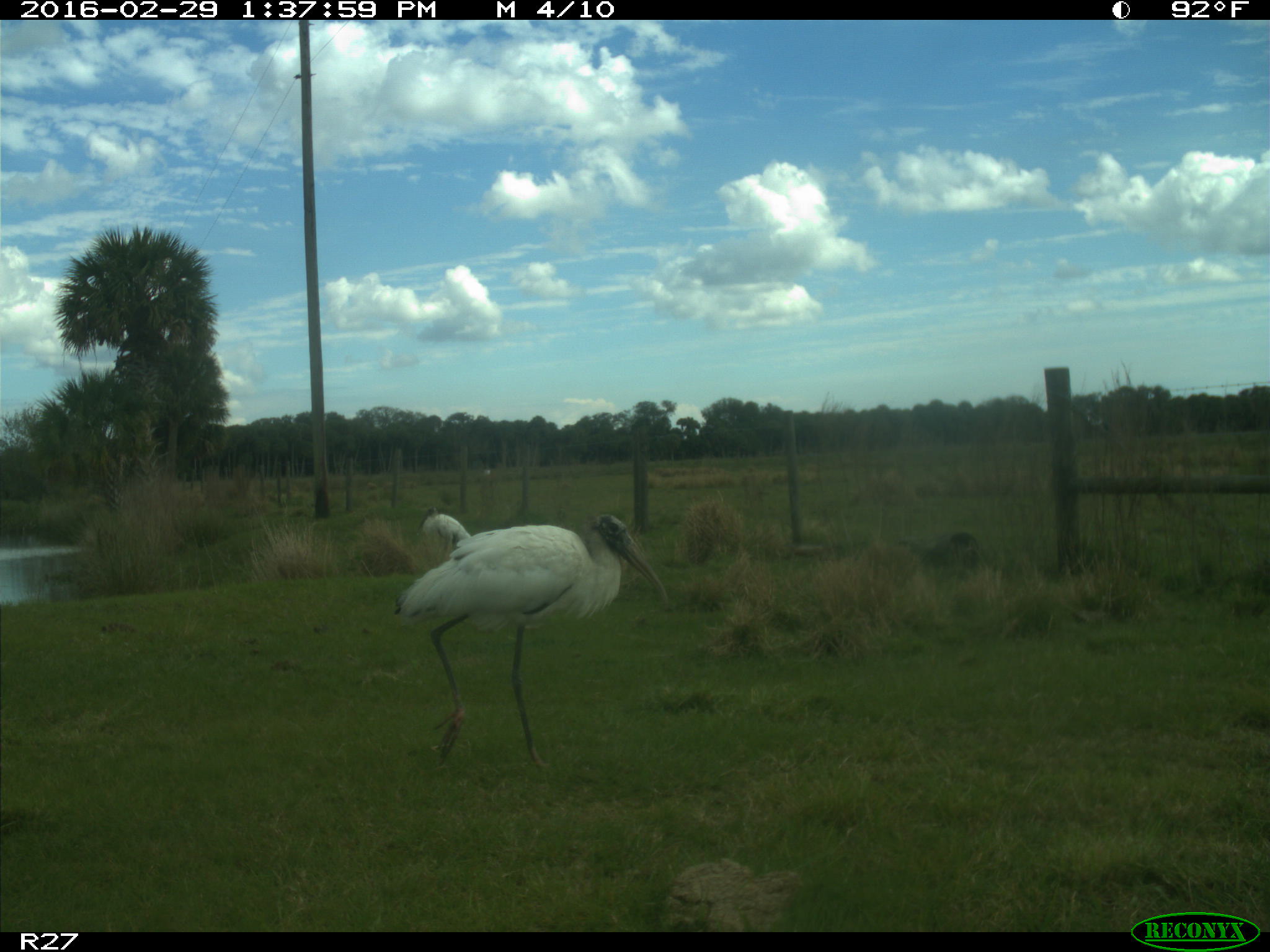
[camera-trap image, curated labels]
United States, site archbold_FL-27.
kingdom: Animalia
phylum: Chordata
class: Aves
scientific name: Aves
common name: birds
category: unidentified bird